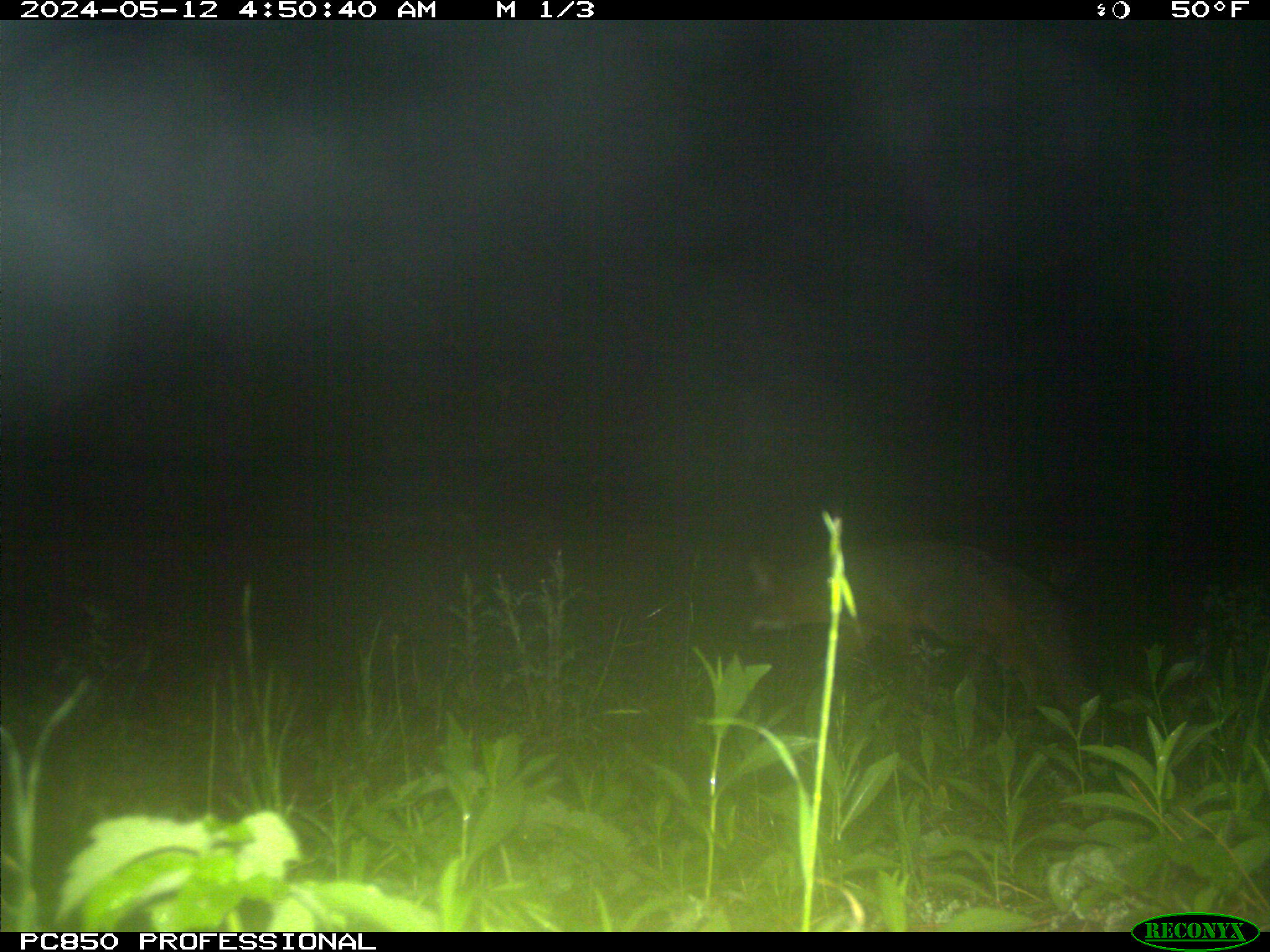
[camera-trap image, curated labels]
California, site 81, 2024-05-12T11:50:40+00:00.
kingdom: Animalia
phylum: Chordata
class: Mammalia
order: Carnivora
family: Canidae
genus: Urocyon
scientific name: Urocyon cinereoargenteus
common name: gray fox